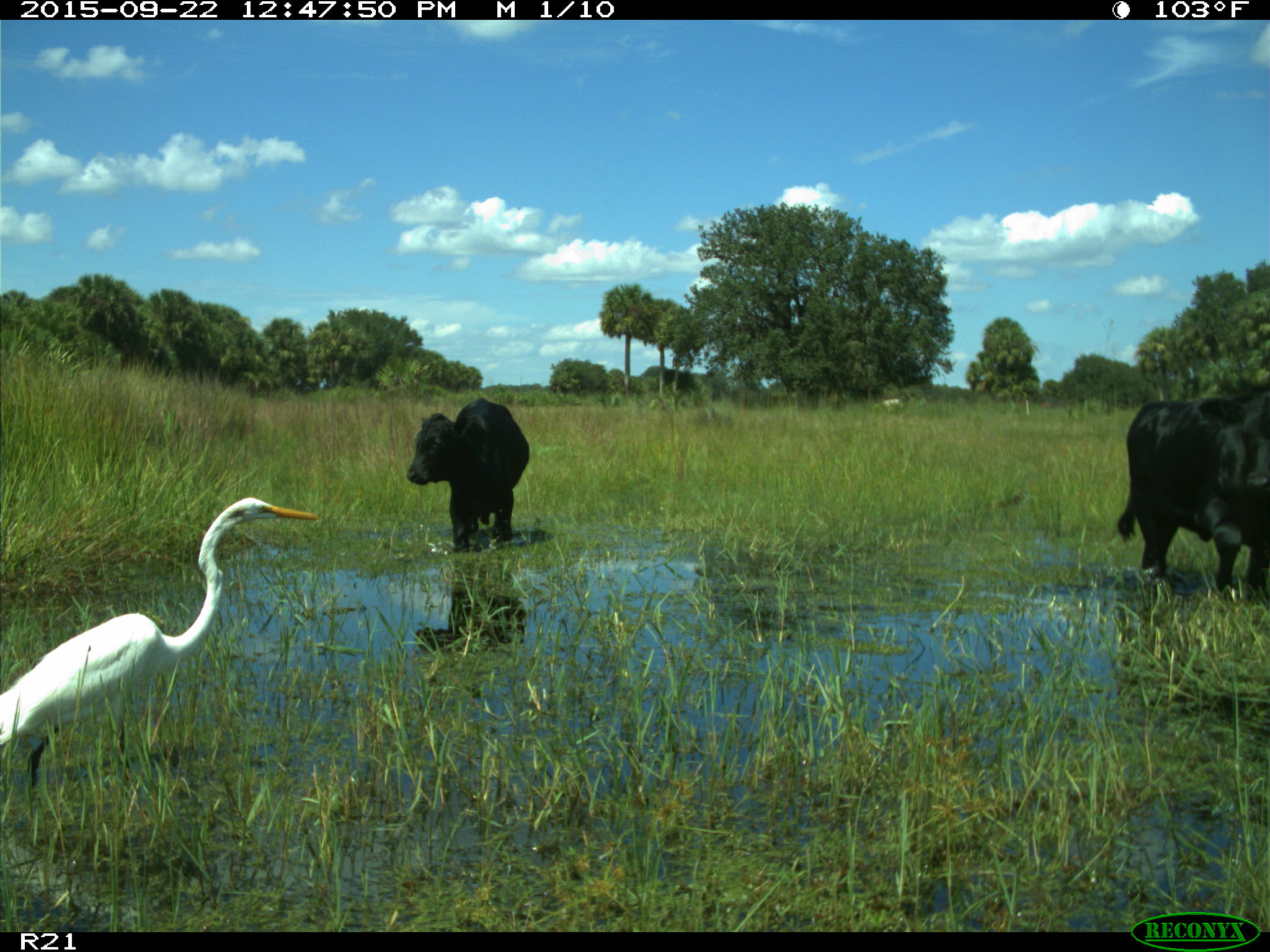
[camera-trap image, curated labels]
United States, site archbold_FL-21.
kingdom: Animalia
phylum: Chordata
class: Mammalia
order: Artiodactyla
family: Bovidae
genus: Bos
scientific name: Bos taurus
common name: domestic cow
Bos taurus (domestic cow).